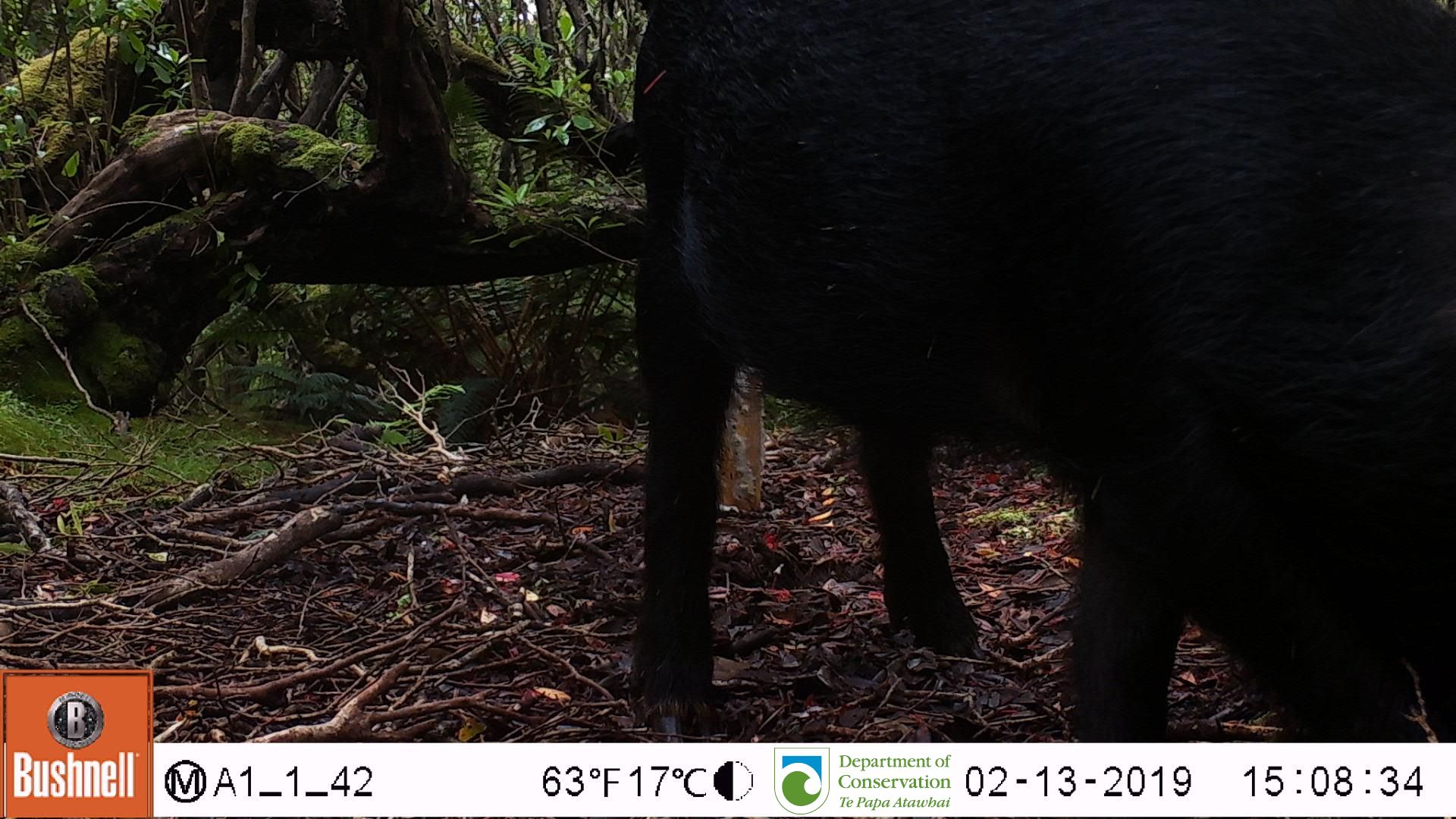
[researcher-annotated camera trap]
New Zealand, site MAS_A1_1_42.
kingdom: Animalia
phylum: Chordata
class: Mammalia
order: Artiodactyla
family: Suidae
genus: Sus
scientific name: Sus scrofa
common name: pig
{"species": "pig (Sus scrofa)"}